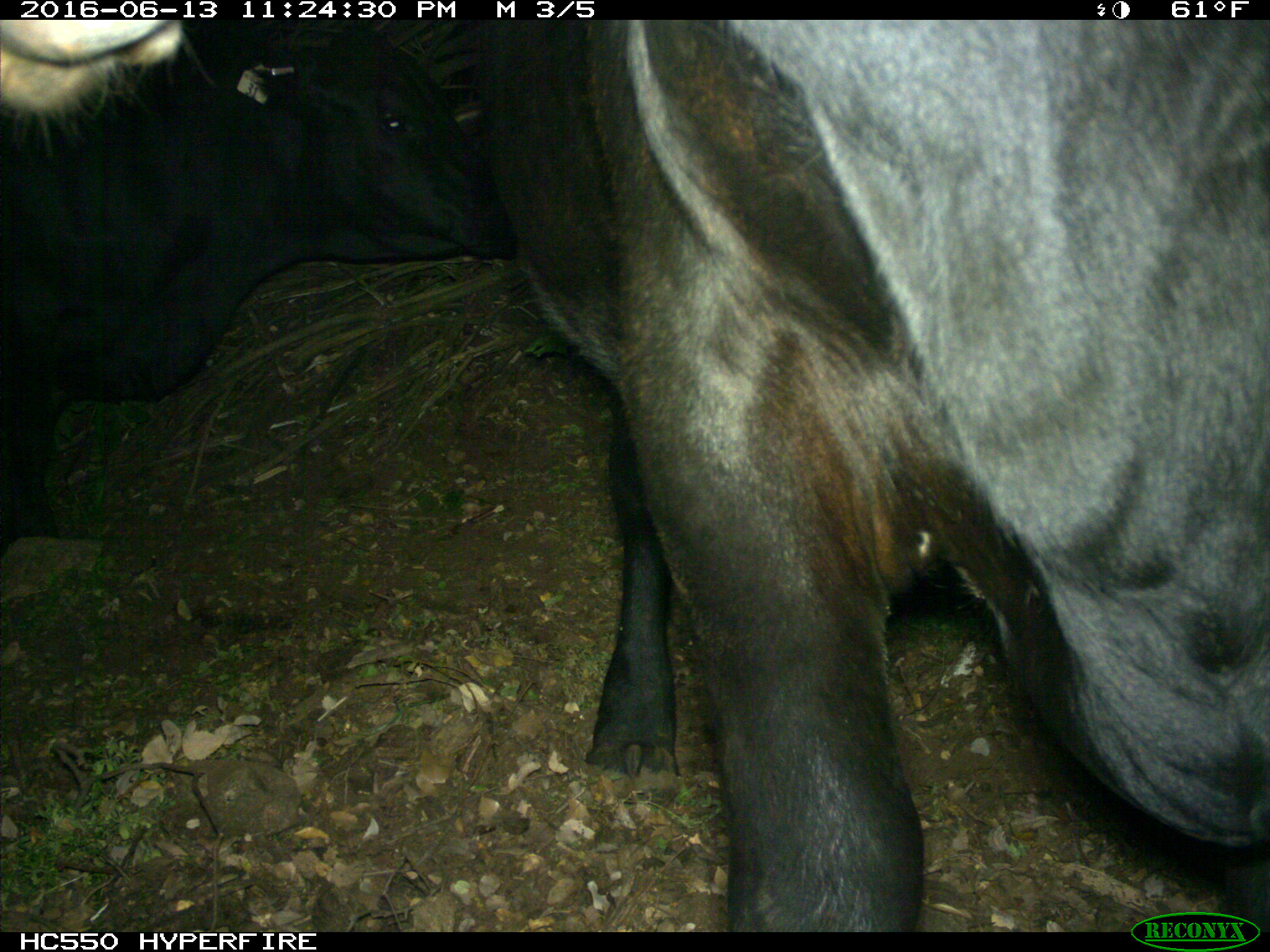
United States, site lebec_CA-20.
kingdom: Animalia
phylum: Chordata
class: Mammalia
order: Artiodactyla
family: Bovidae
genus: Bos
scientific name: Bos taurus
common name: domestic cow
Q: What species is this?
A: Bos taurus (domestic cow).